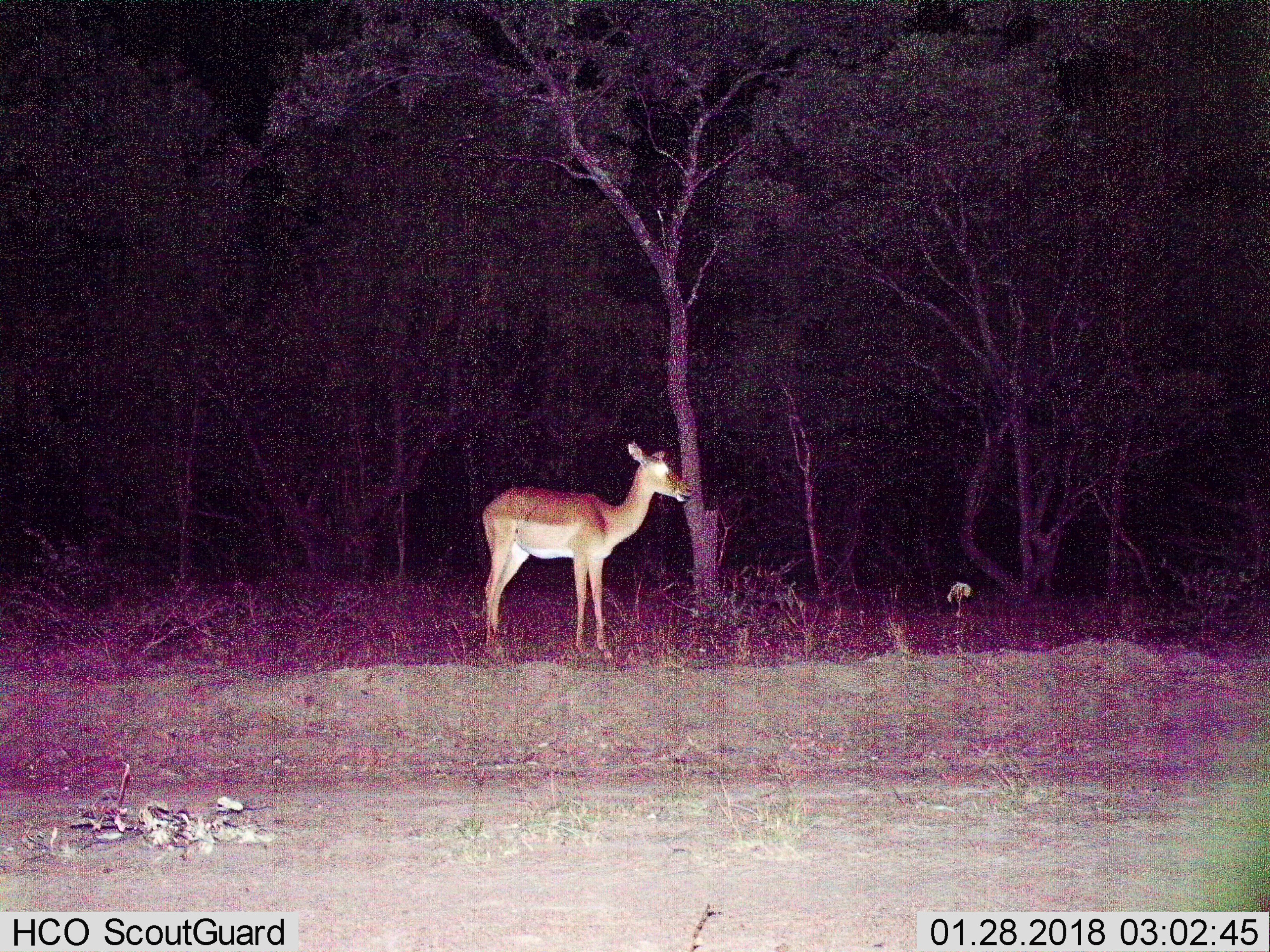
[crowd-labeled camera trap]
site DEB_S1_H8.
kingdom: Animalia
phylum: Chordata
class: Mammalia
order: Artiodactyla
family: Bovidae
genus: Aepyceros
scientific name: Aepyceros melampus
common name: impala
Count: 1.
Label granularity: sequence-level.